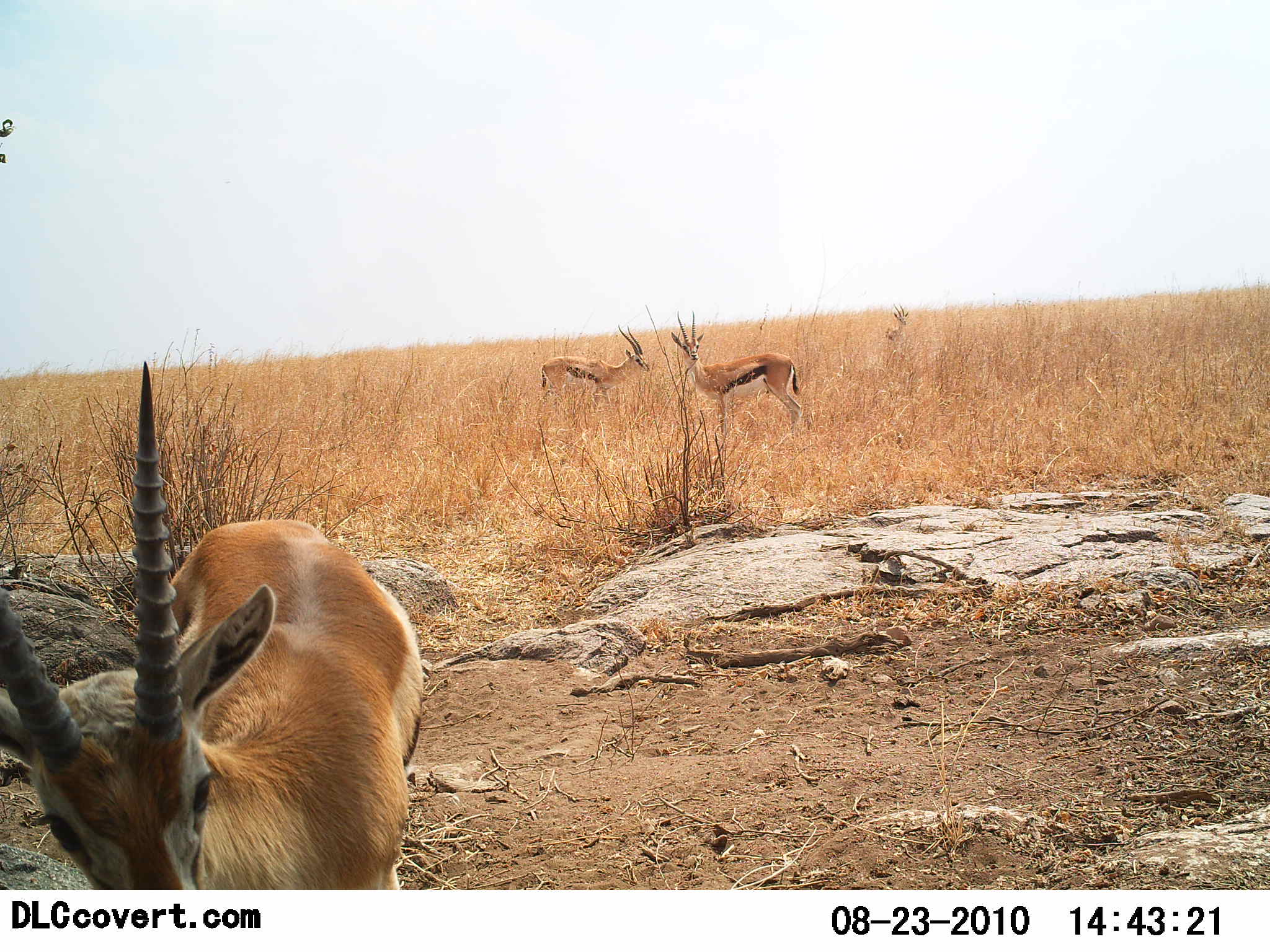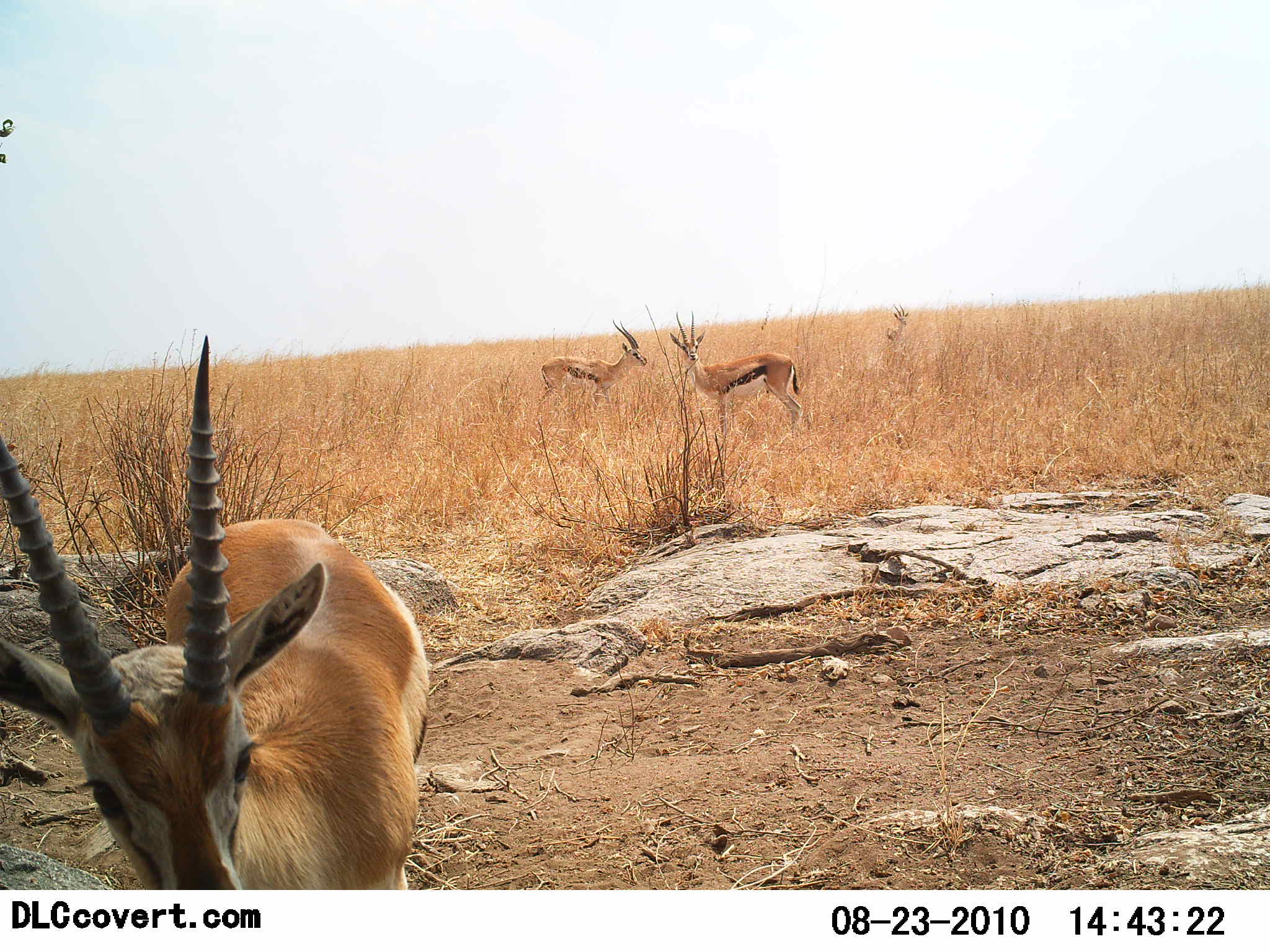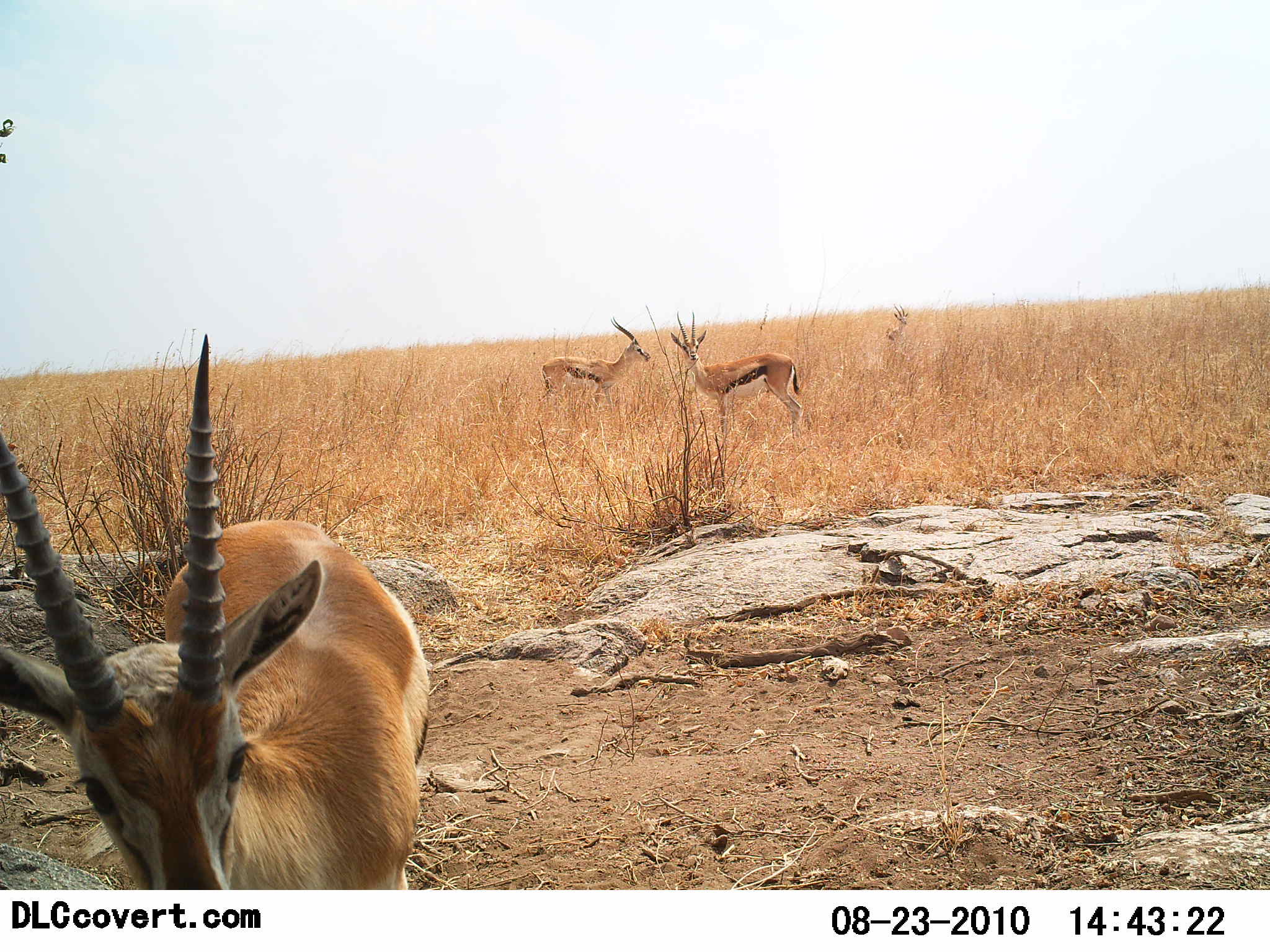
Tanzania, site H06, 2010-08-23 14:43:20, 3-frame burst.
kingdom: Animalia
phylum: Chordata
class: Mammalia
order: Artiodactyla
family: Bovidae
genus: Eudorcas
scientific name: Eudorcas thomsonii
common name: thomson's gazelle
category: gazellethomsons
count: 3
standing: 94%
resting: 0%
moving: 6%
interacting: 0%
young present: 0%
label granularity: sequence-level